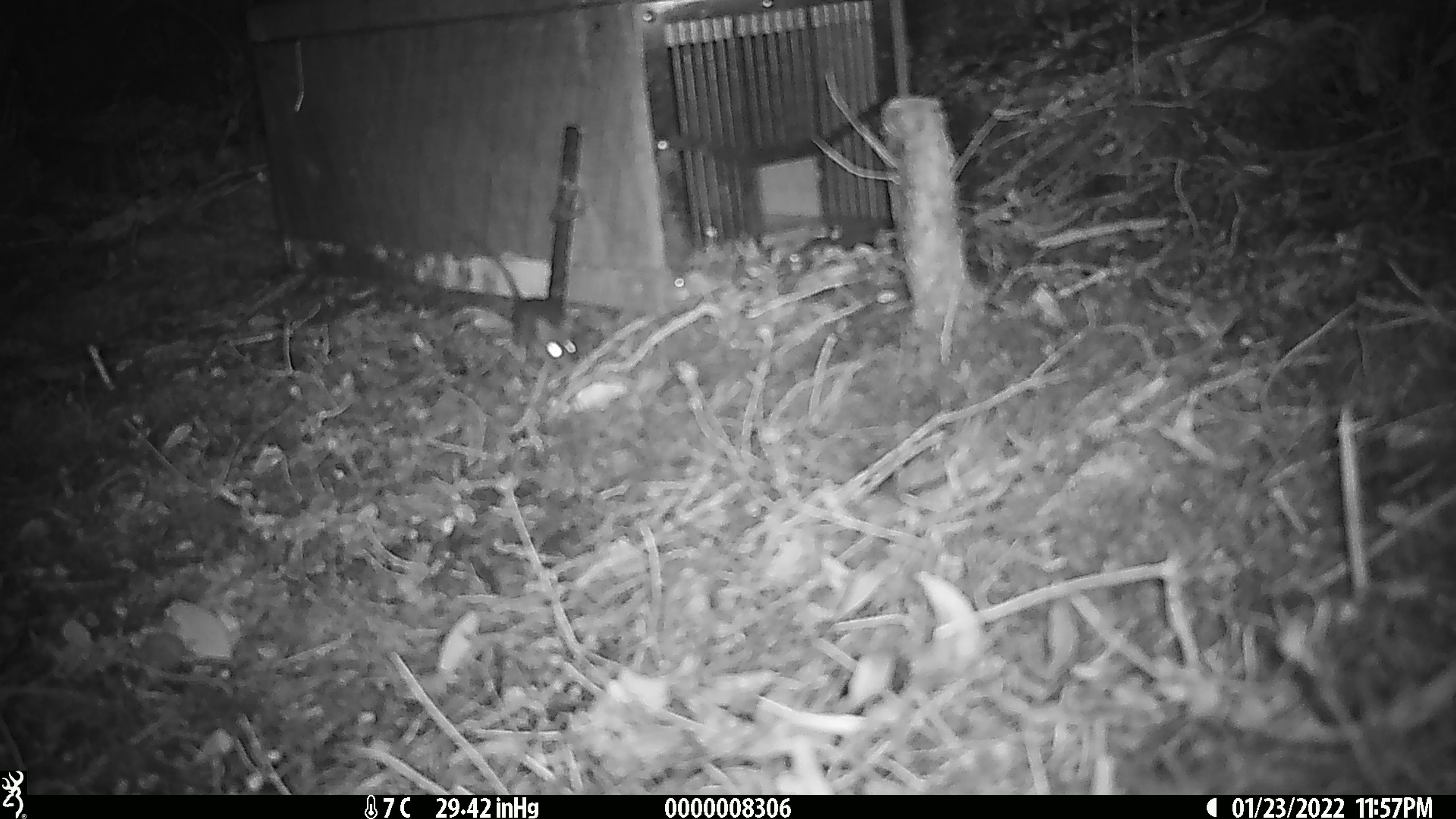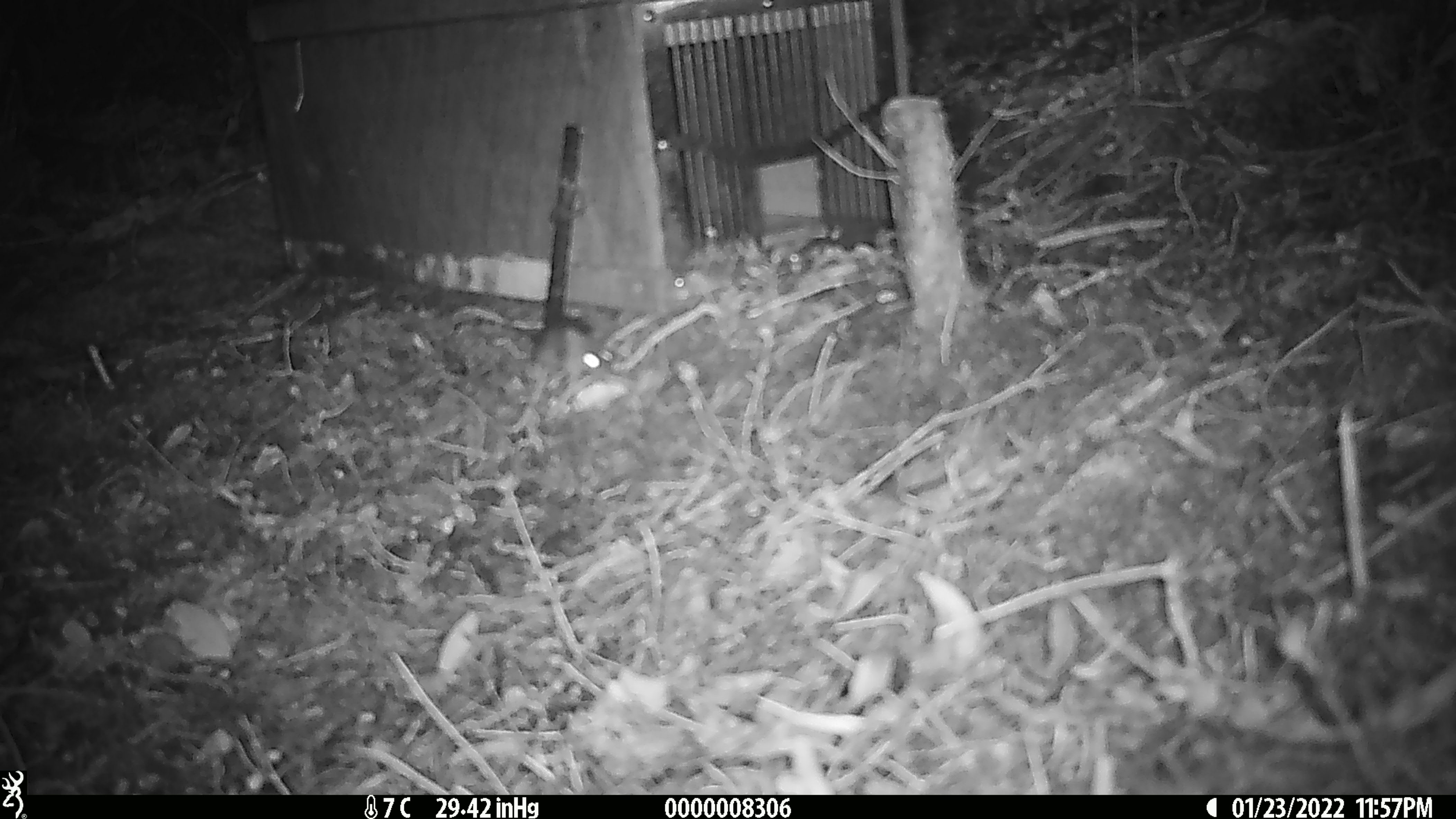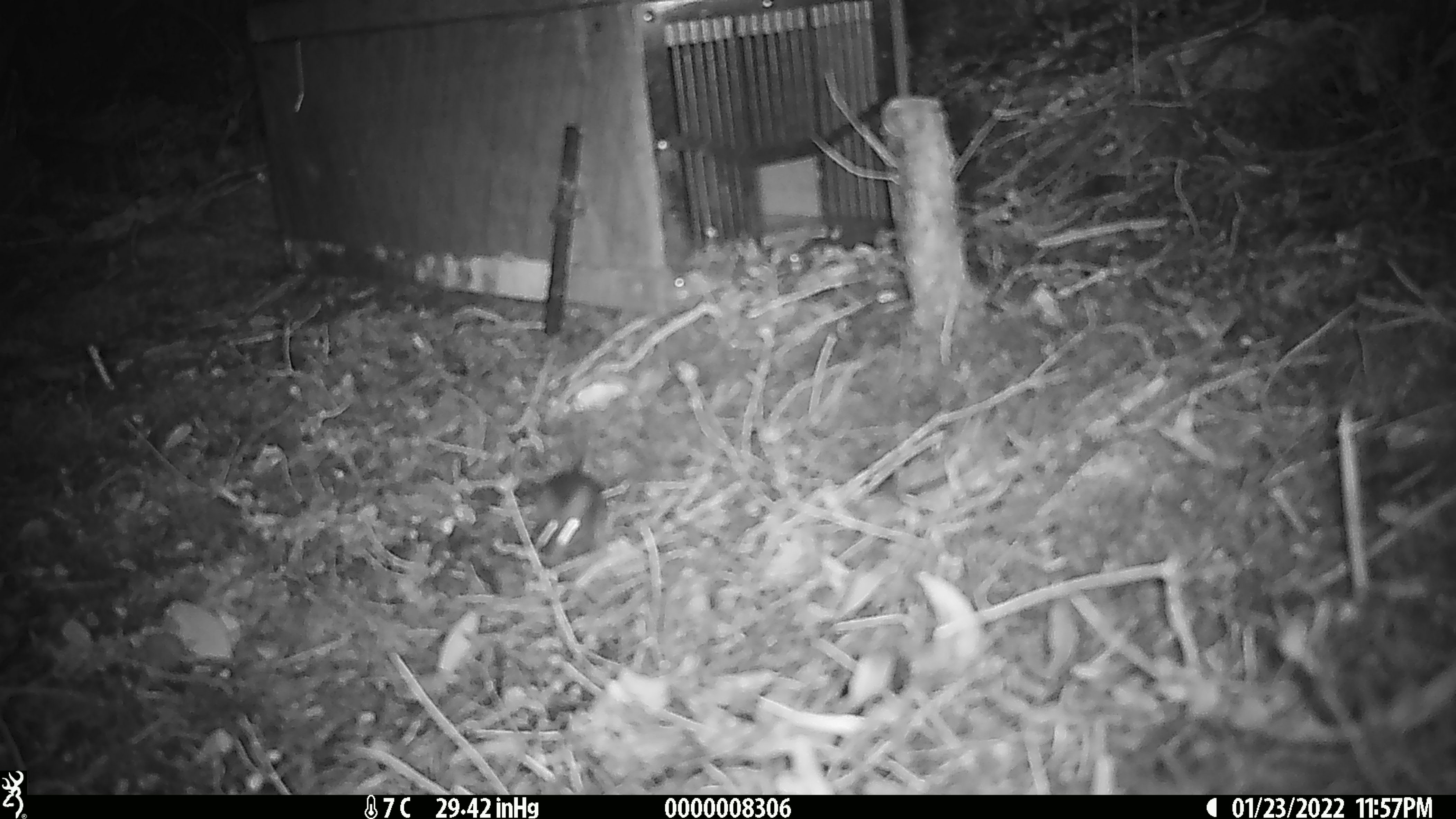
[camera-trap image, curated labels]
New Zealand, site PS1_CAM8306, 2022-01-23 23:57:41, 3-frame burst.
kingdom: Animalia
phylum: Chordata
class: Mammalia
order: Rodentia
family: Muridae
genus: Mus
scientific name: Mus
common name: mouse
Mouse (Mus).